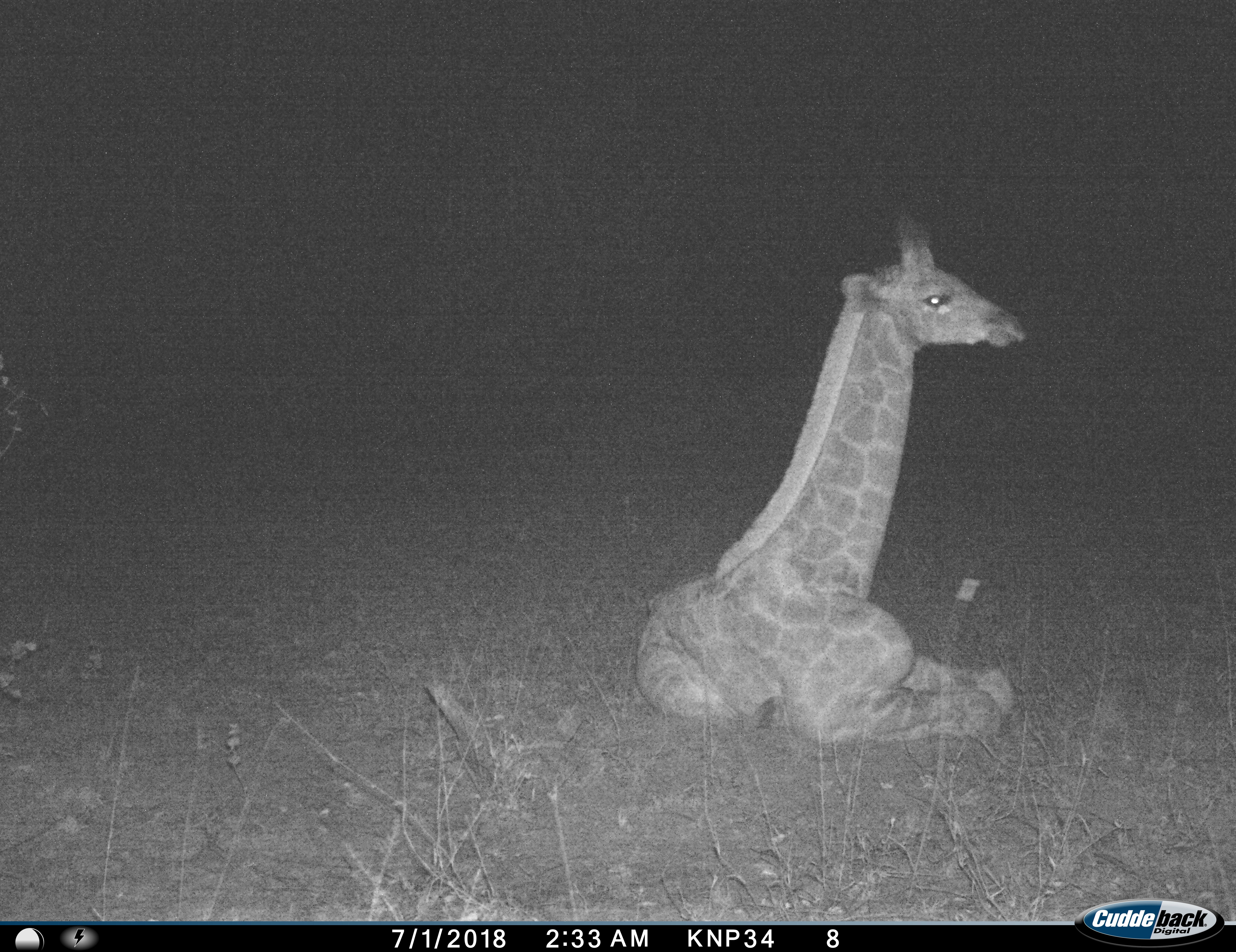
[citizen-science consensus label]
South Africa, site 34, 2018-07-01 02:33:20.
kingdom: Animalia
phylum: Chordata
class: Mammalia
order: Artiodactyla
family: Giraffidae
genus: Giraffa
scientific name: Giraffa camelopardalis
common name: giraffe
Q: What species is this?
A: Giraffe (Giraffa camelopardalis).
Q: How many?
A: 1.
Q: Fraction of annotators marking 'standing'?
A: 0%.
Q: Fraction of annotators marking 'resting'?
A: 100%.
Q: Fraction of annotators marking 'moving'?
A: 0%.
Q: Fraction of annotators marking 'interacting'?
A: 0%.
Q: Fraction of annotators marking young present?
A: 80%.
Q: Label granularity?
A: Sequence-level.